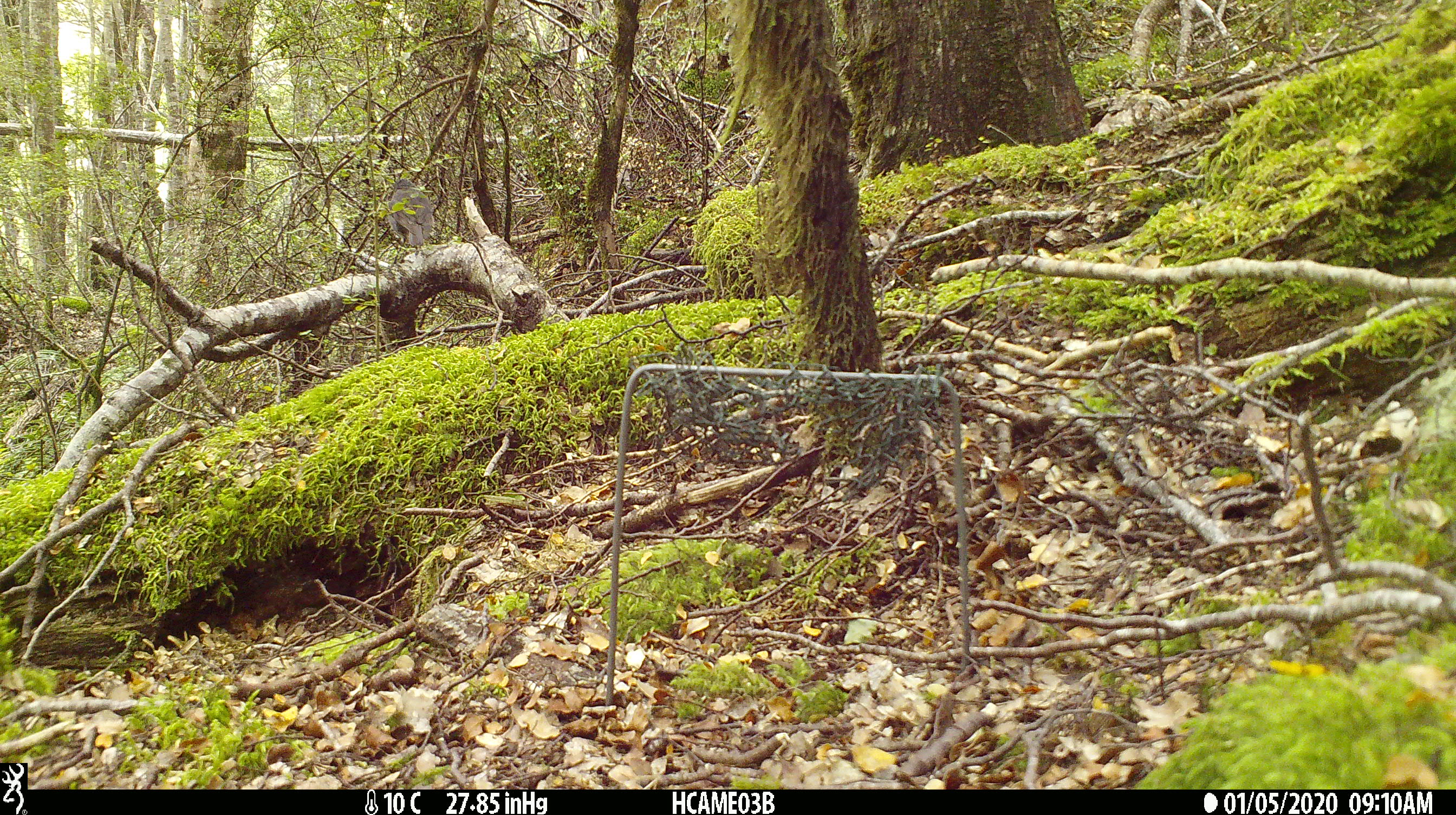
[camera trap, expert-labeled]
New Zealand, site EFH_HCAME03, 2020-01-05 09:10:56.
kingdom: Animalia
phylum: Chordata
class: Aves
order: Passeriformes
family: Petroicidae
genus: Petroica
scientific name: Petroica australis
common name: new zealand robin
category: robin